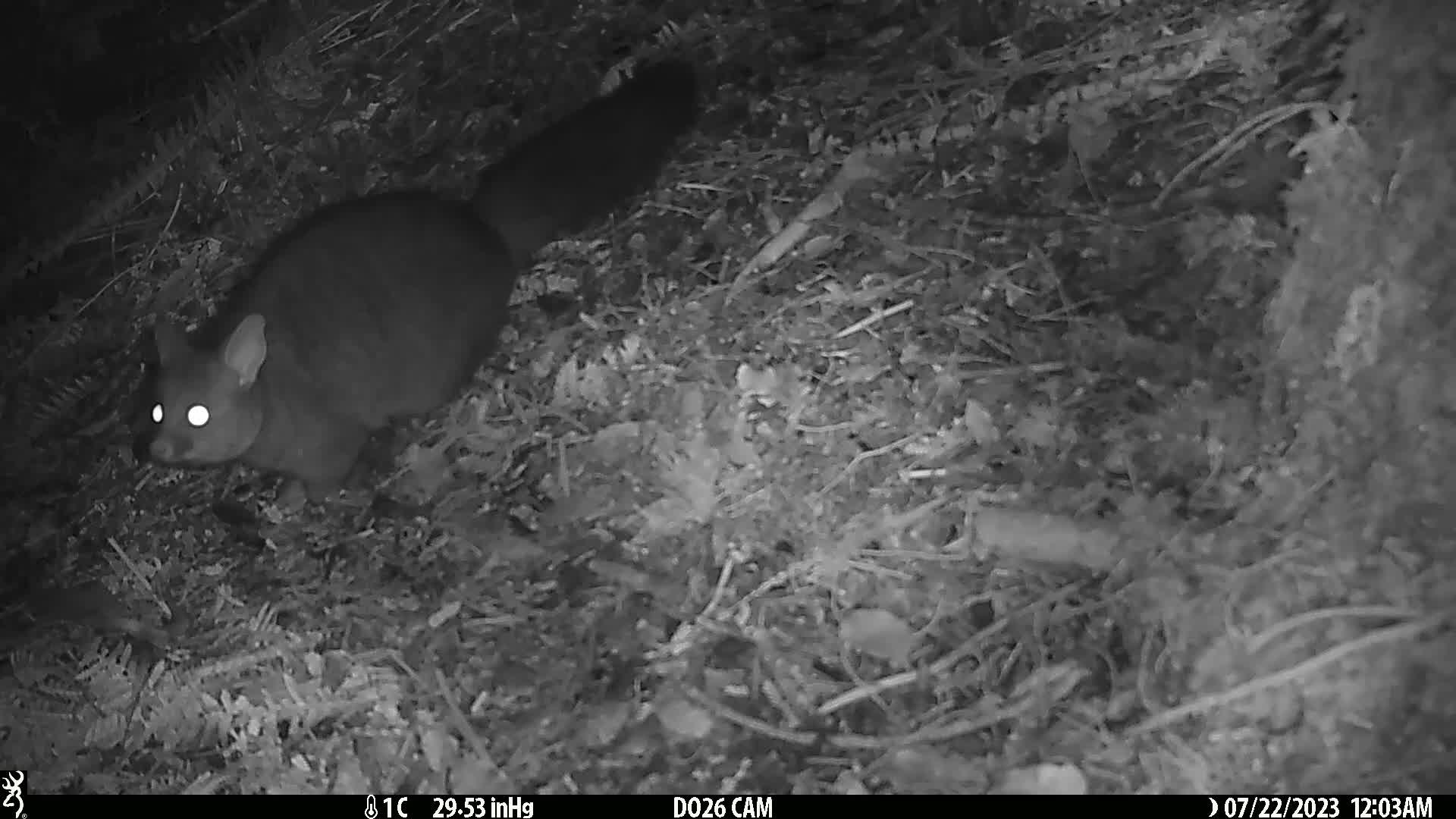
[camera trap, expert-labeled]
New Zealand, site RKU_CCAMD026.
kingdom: Animalia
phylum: Chordata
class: Mammalia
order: Diprotodontia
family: Phalangeridae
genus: Trichosurus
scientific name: Trichosurus vulpecula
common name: common brushtail possum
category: possum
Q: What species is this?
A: Possum (common brushtail possum) (Trichosurus vulpecula).